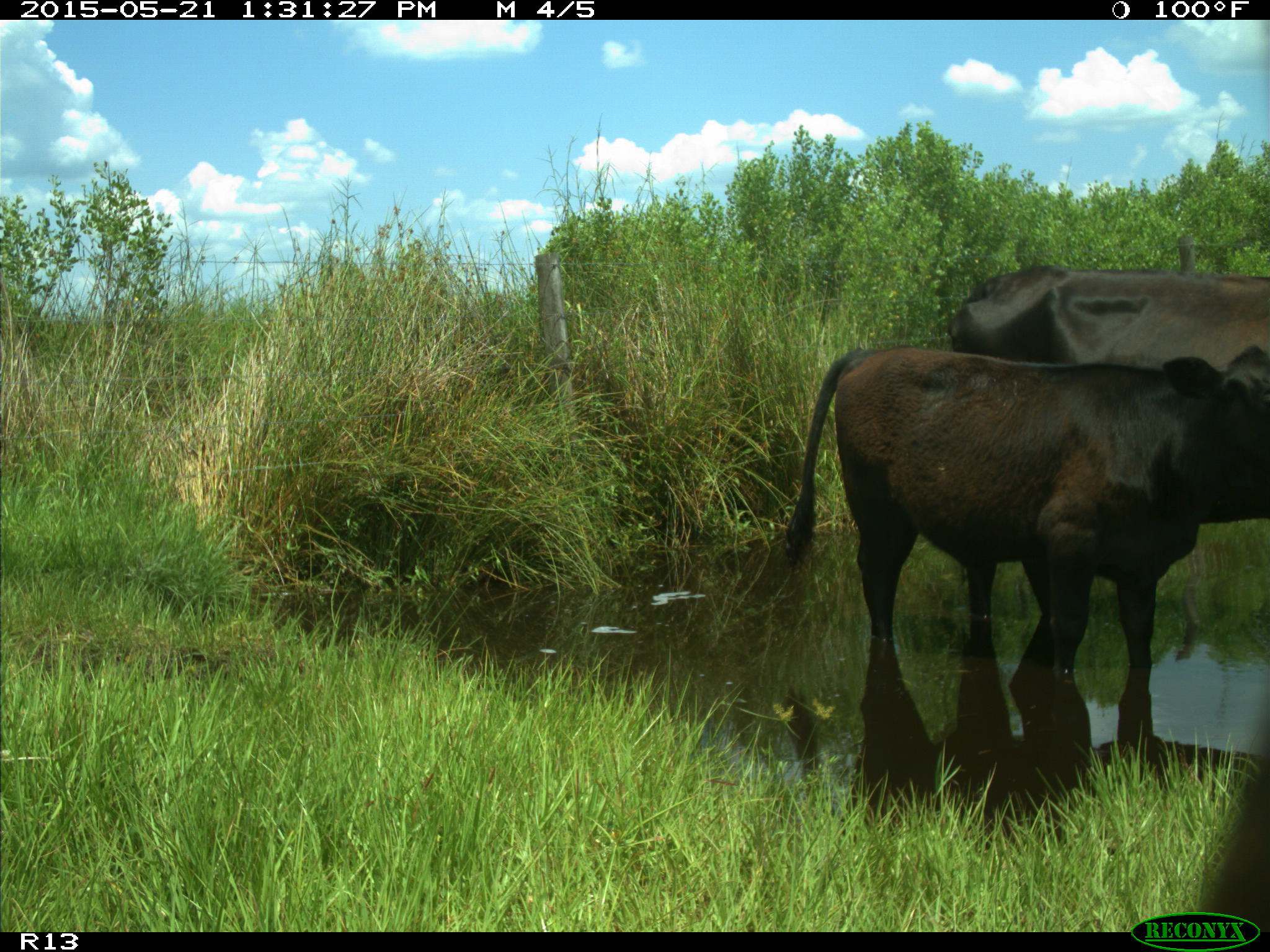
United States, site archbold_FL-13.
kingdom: Animalia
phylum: Chordata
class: Mammalia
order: Artiodactyla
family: Bovidae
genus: Bos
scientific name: Bos taurus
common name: domestic cow